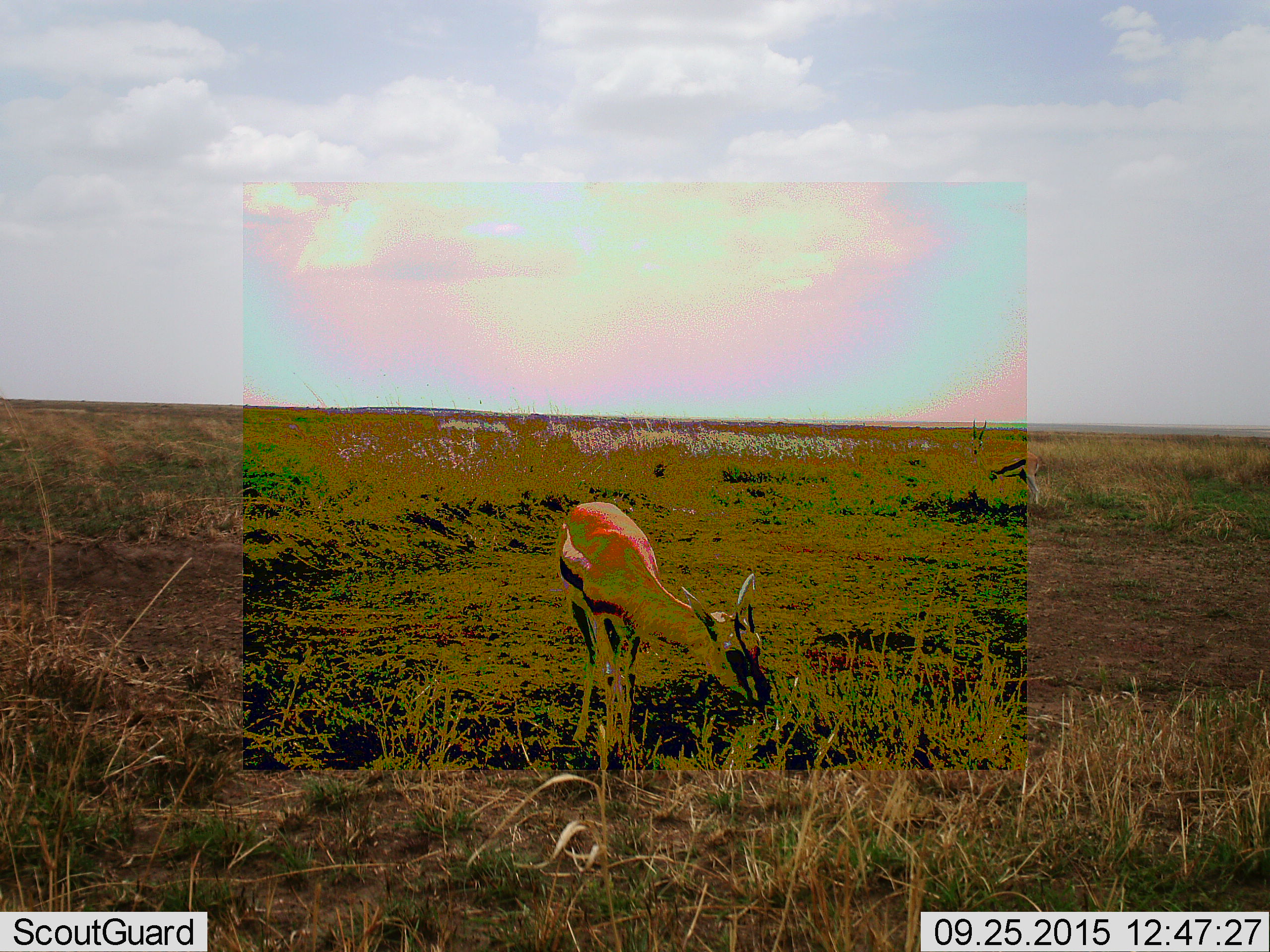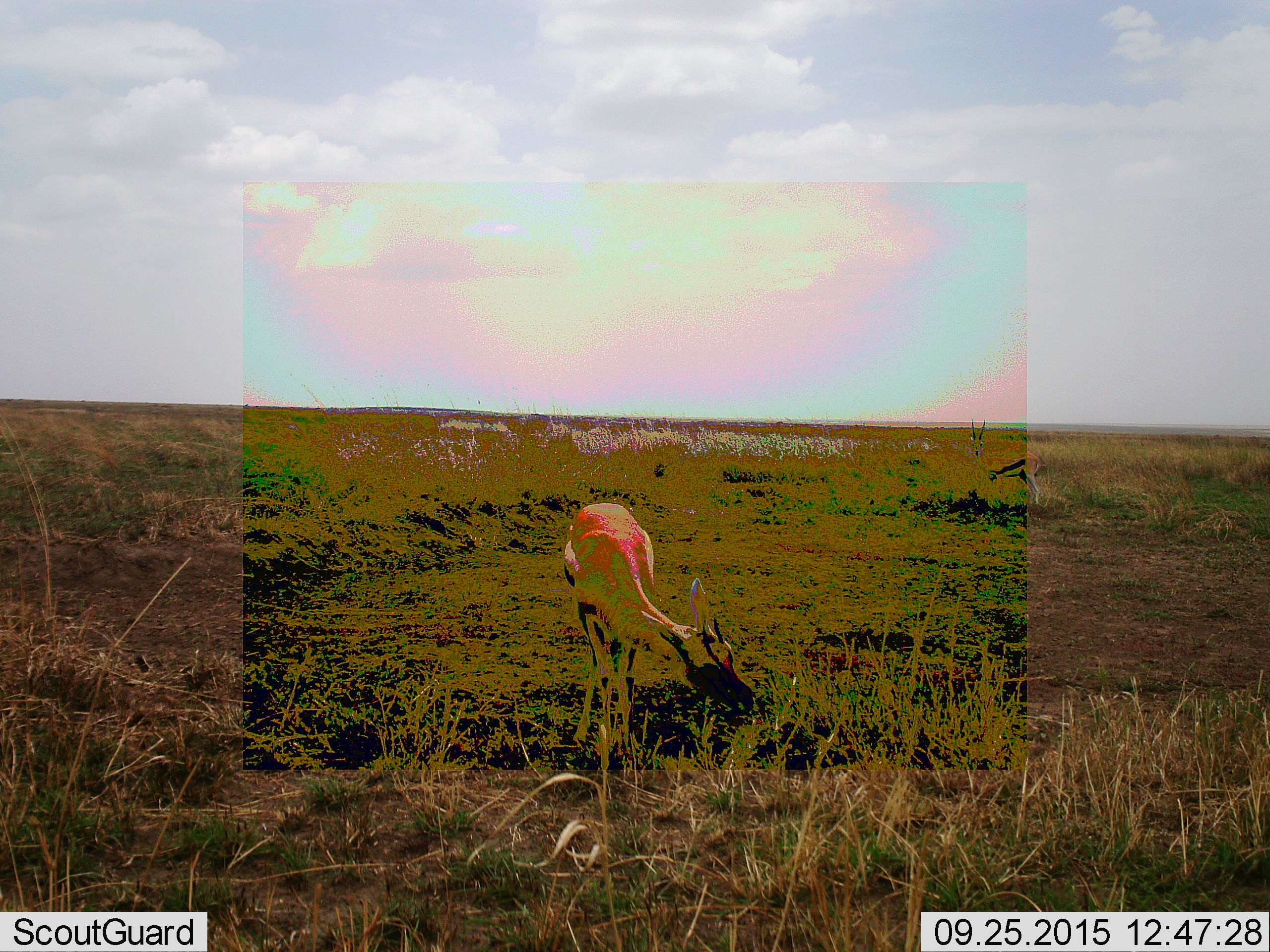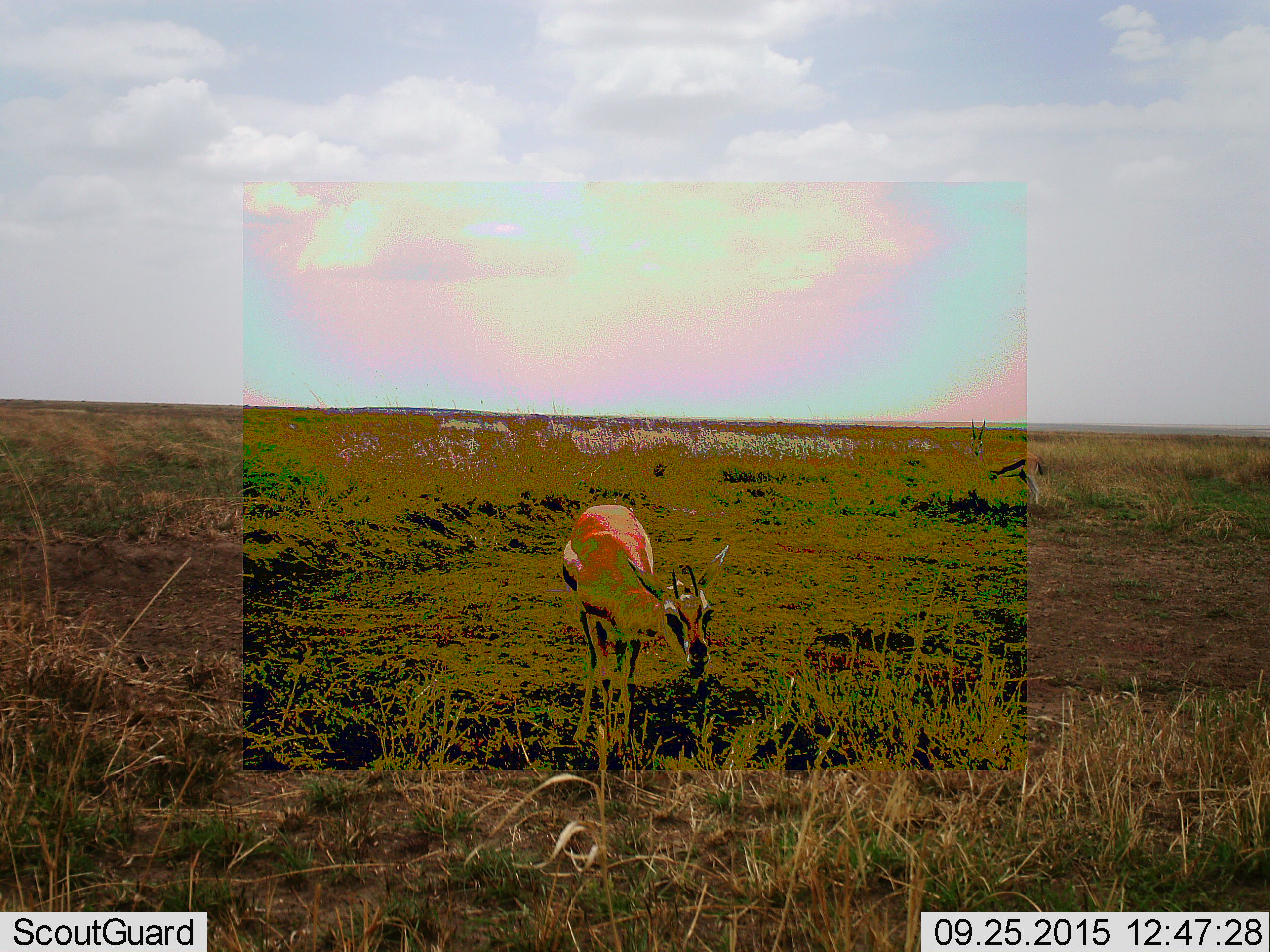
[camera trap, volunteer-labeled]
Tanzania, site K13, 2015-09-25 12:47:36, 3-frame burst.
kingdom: Animalia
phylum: Chordata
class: Mammalia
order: Artiodactyla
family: Bovidae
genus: Eudorcas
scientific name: Eudorcas thomsonii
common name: thomson's gazelle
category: gazellethomsons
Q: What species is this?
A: Gazellethomsons (thomson's gazelle) (Eudorcas thomsonii).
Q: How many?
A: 2.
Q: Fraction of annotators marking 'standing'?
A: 78%.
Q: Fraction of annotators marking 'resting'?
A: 0%.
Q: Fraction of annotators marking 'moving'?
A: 0%.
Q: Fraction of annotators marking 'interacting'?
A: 0%.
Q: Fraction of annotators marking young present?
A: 11%.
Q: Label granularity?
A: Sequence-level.